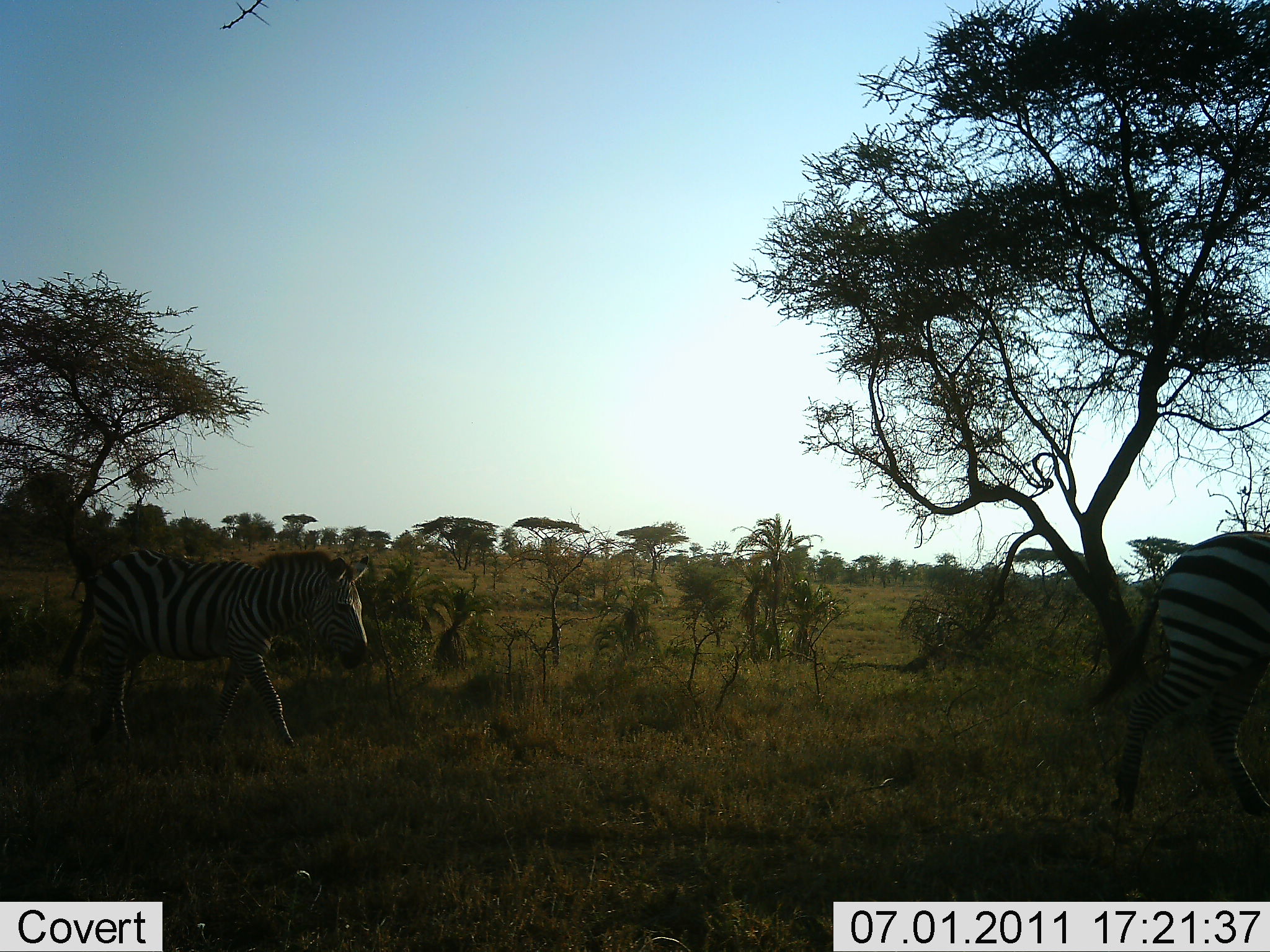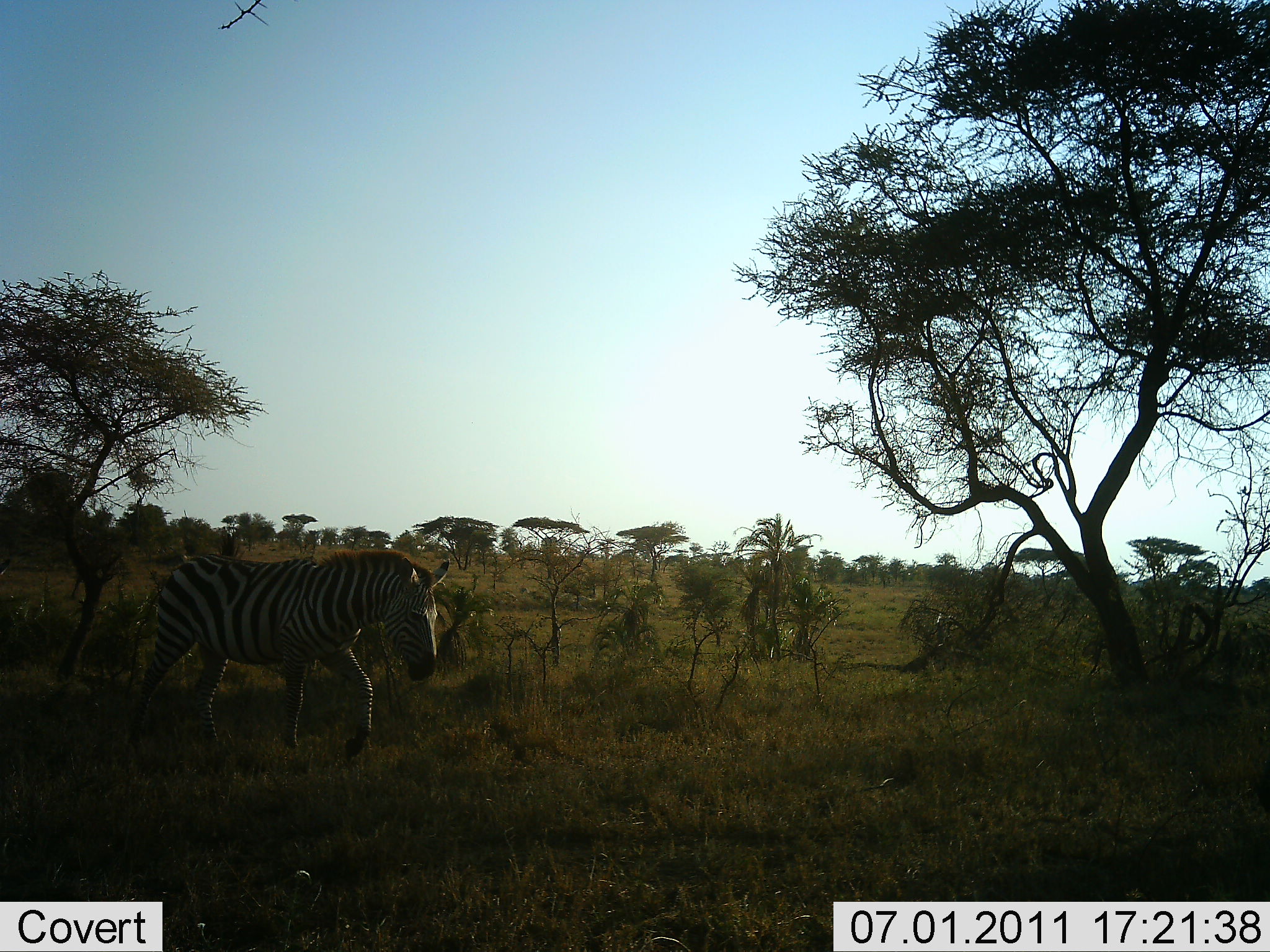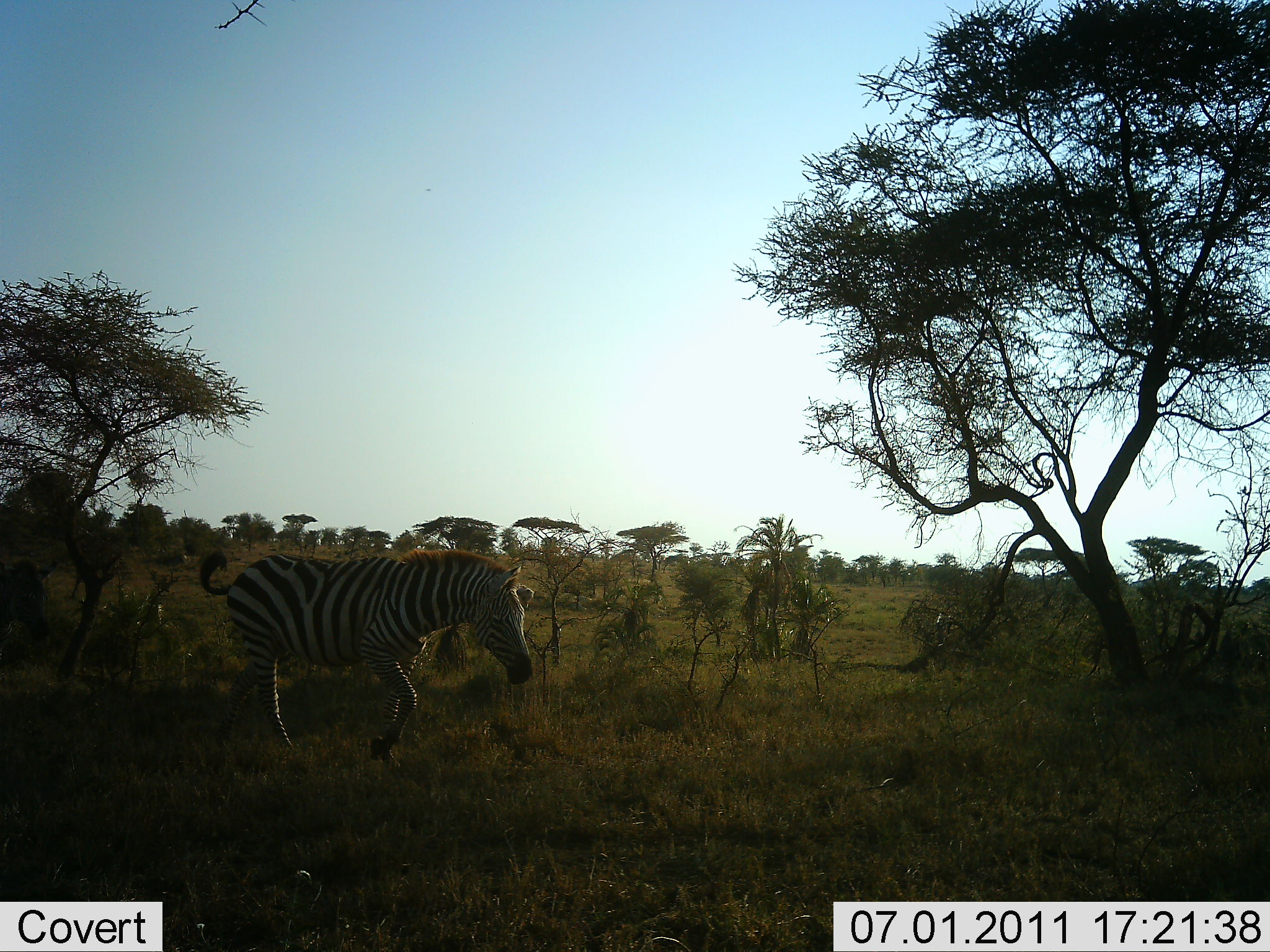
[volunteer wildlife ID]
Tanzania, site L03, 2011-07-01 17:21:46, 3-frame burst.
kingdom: Animalia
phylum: Chordata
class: Mammalia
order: Perissodactyla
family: Equidae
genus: Equus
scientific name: Equus quagga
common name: plains zebra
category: zebra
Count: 2.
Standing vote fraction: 0%.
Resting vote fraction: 0%.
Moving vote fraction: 90%.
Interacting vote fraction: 0%.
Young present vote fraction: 0%.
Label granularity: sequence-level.